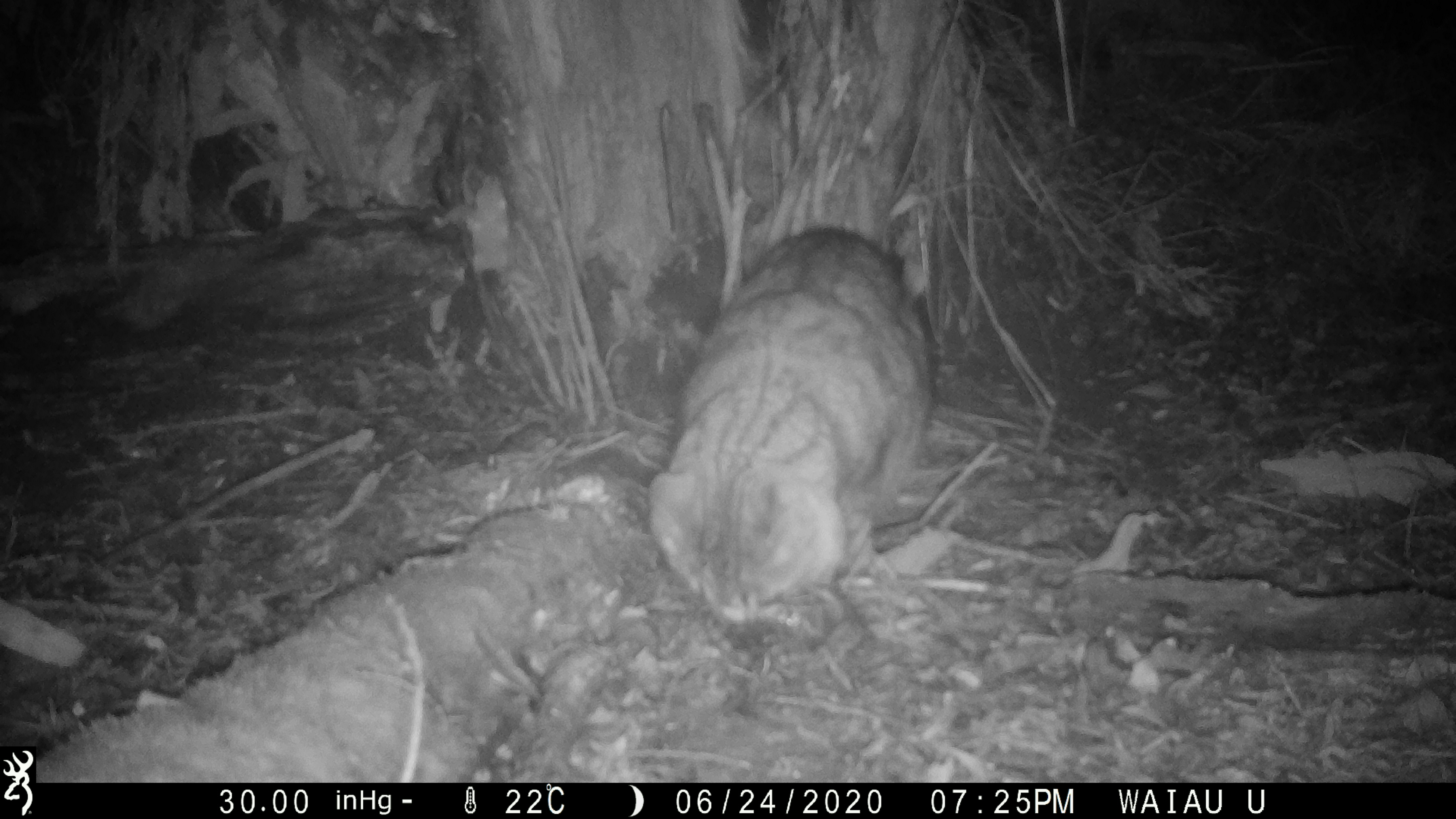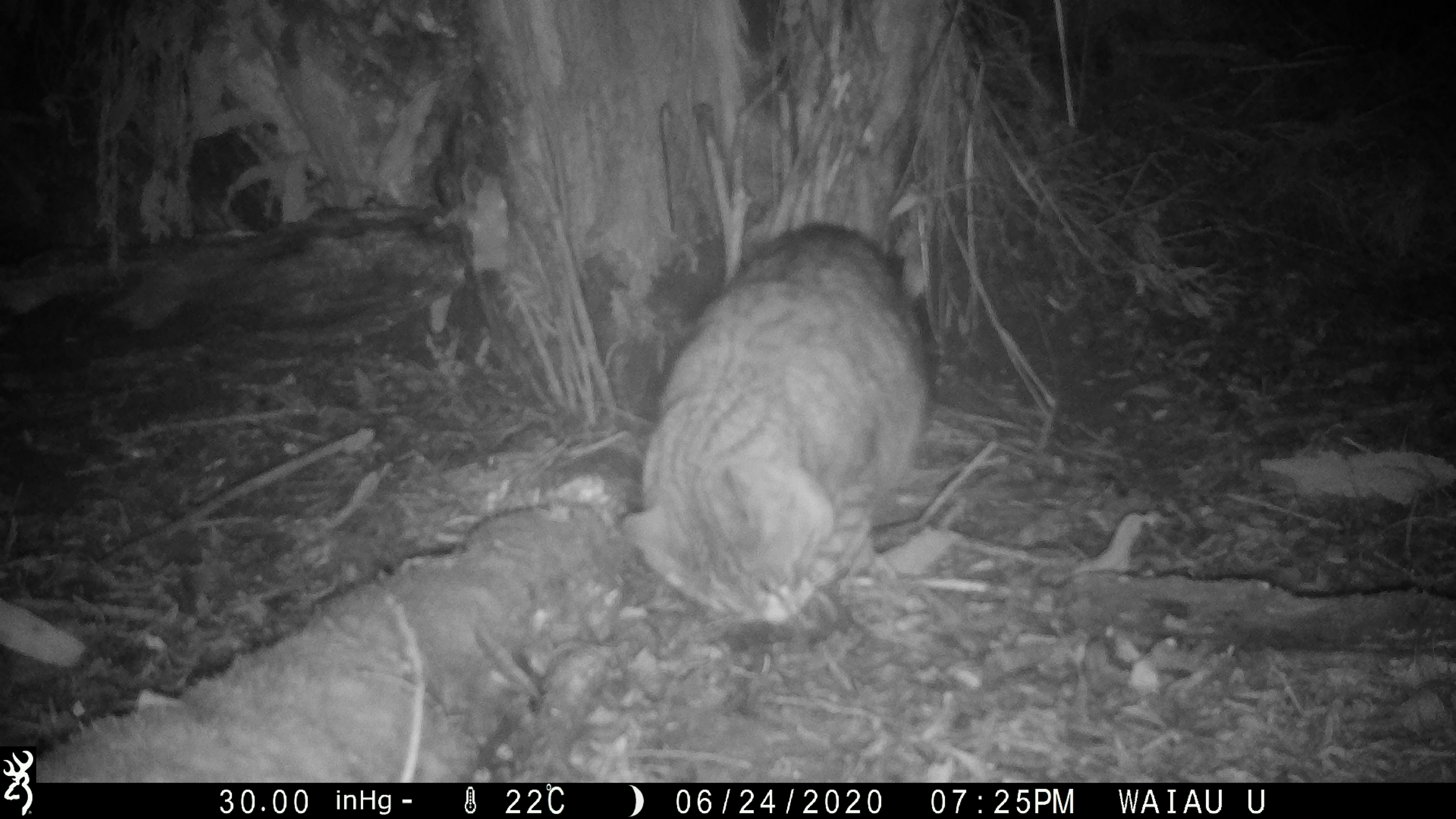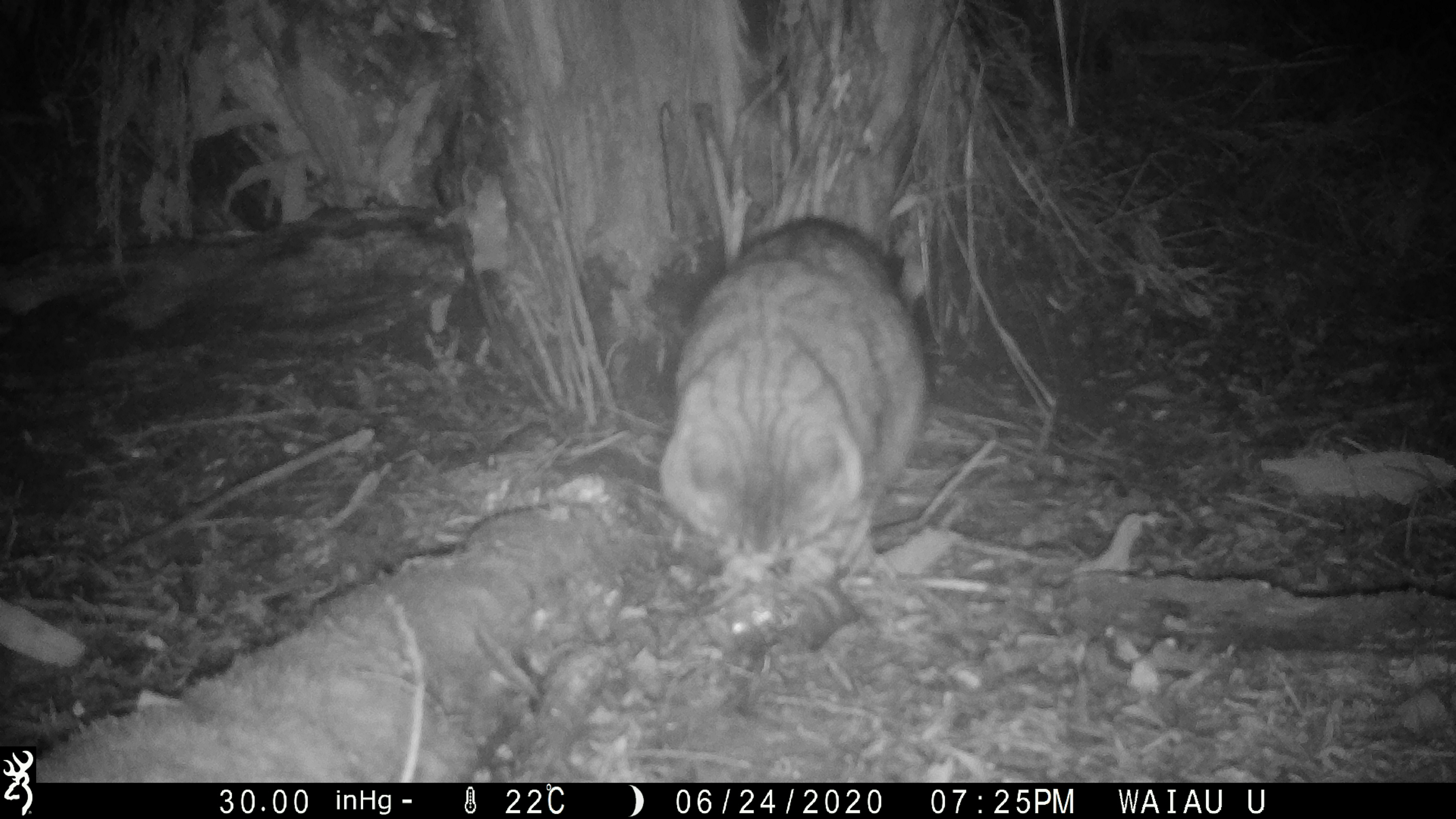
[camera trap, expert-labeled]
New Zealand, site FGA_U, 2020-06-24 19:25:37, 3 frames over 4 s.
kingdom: Animalia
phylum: Chordata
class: Mammalia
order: Carnivora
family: Felidae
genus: Felis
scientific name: Felis catus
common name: domestic cat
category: cat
Cat (domestic cat) (Felis catus).